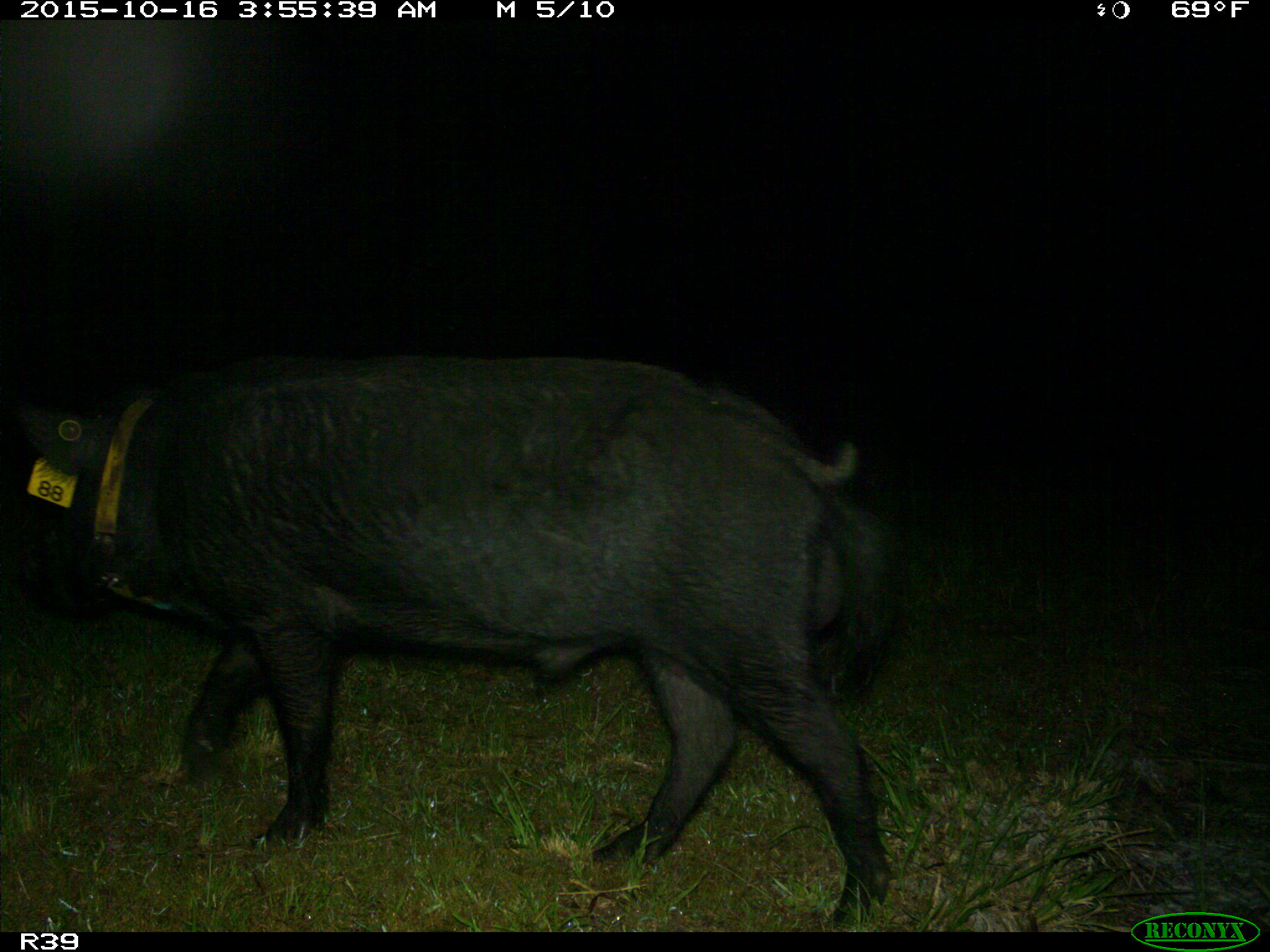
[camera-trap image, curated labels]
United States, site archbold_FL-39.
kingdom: Animalia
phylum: Chordata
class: Mammalia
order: Artiodactyla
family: Suidae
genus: Sus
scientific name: Sus scrofa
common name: wild boar